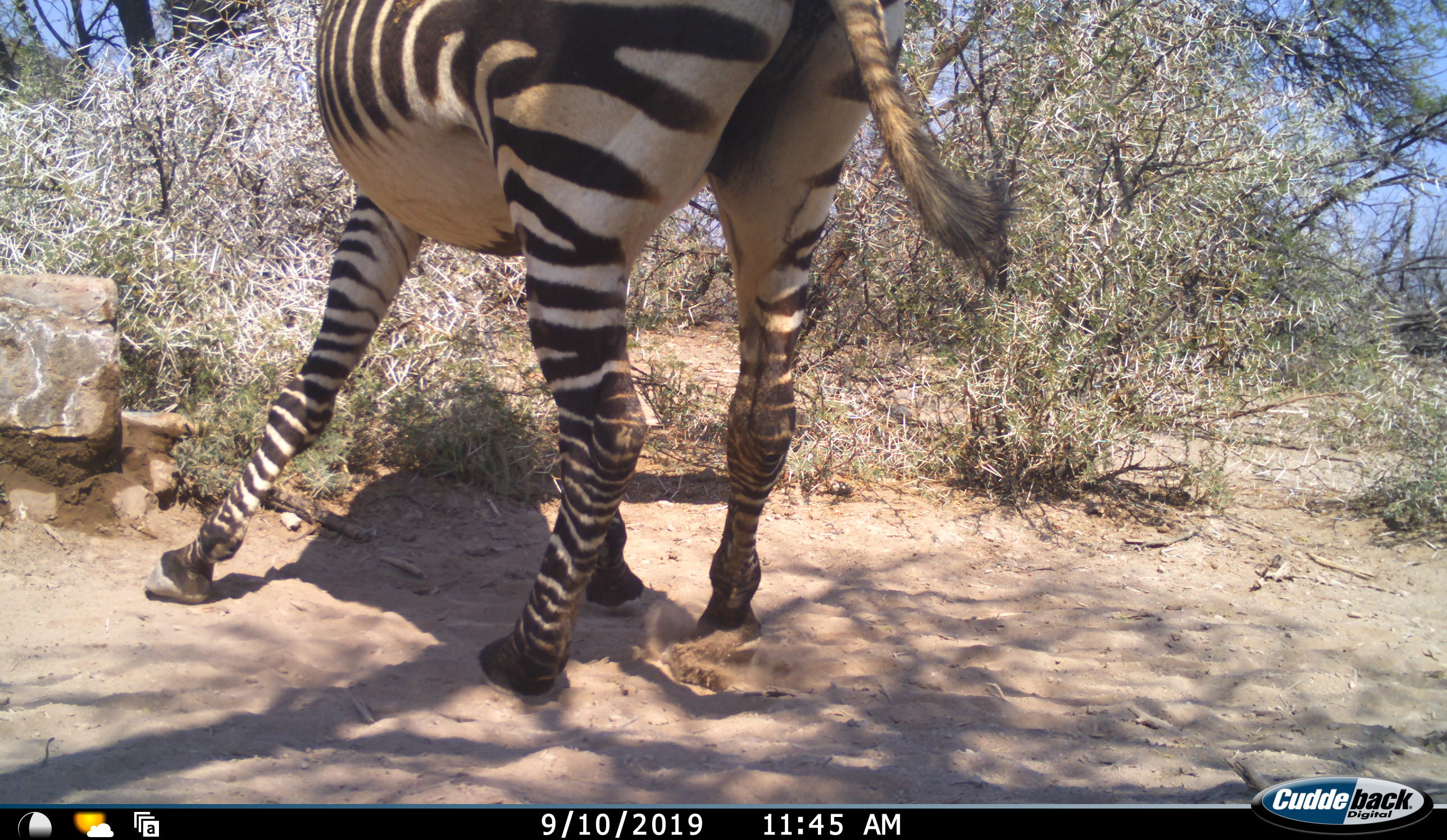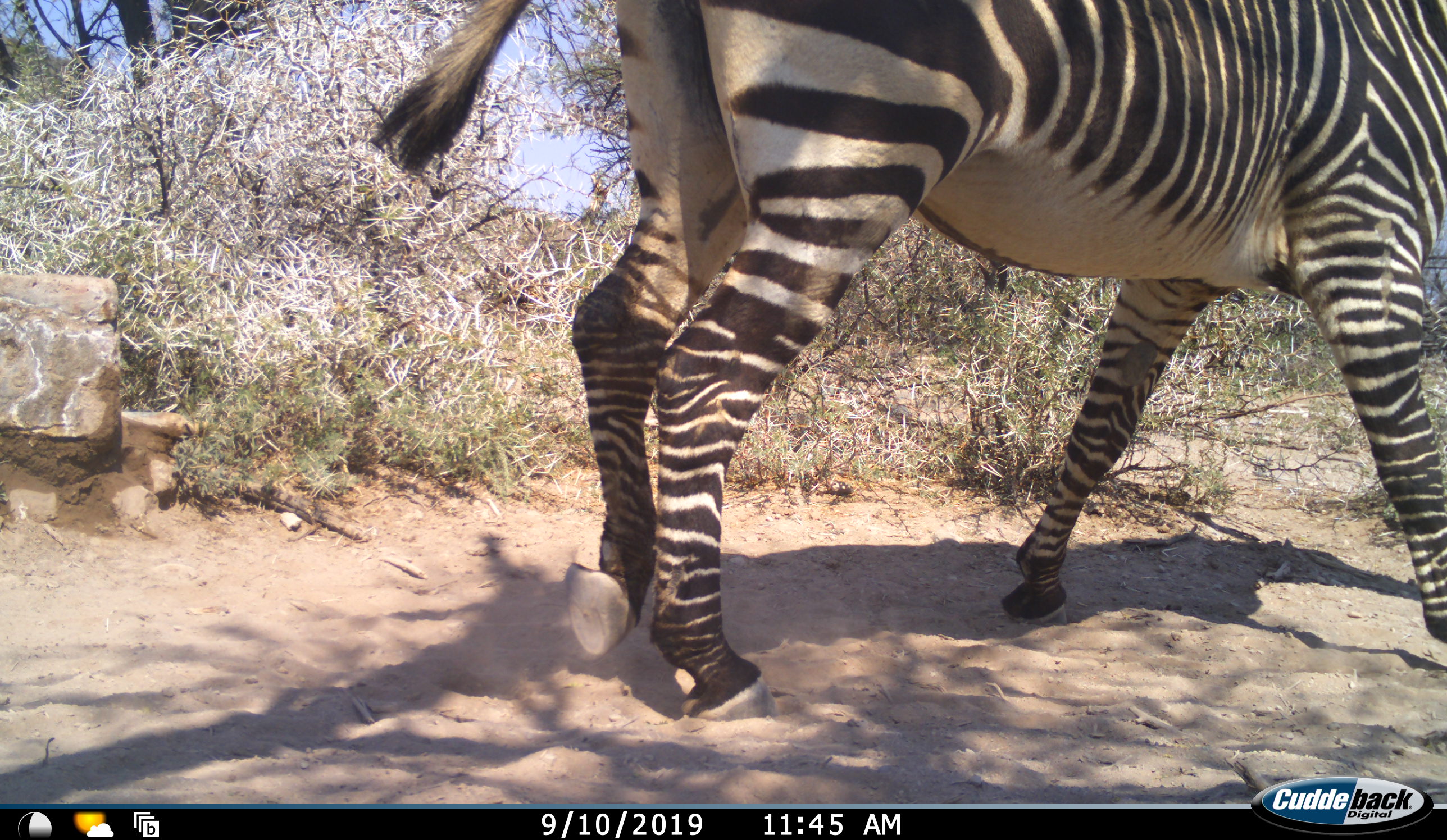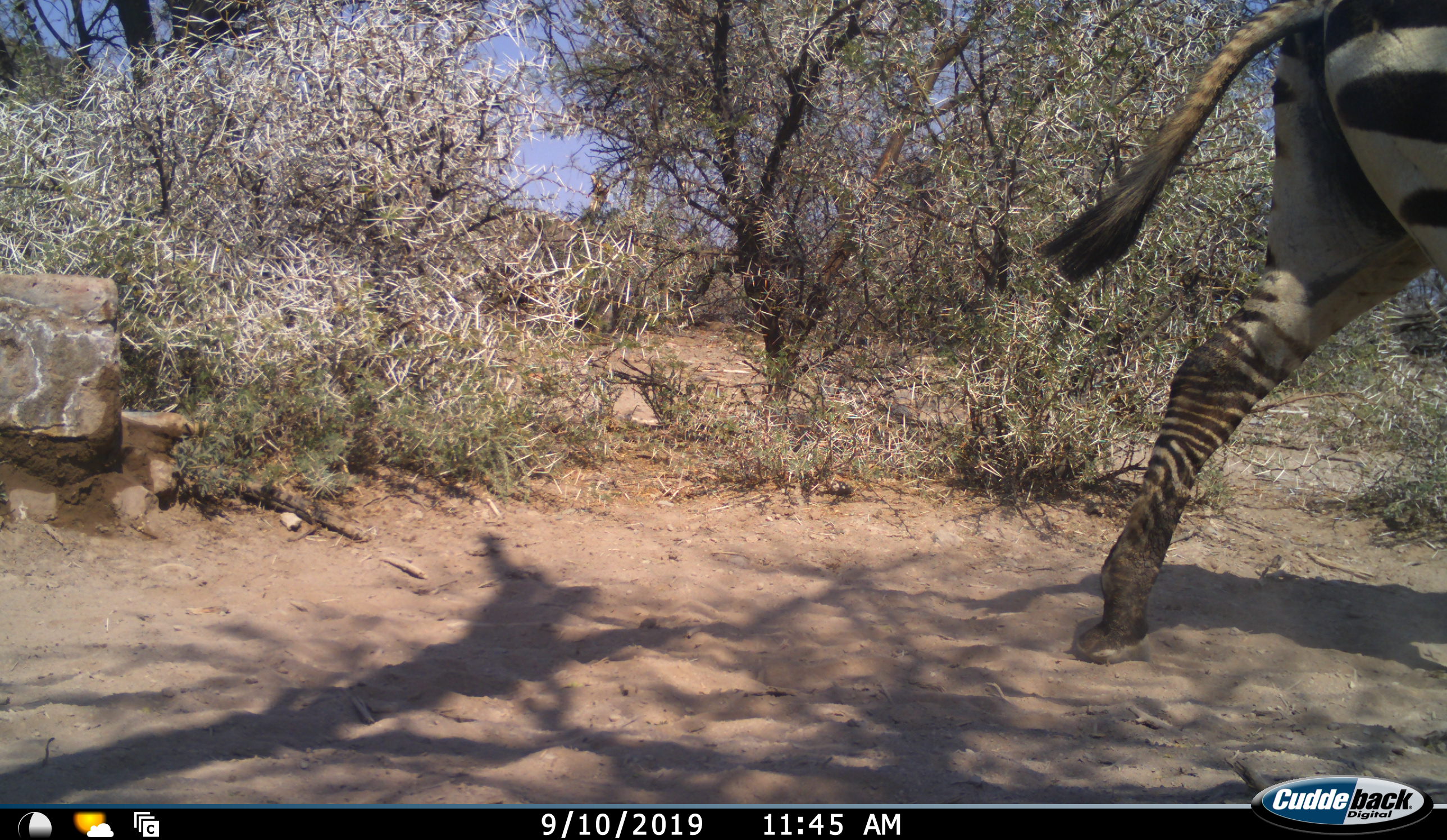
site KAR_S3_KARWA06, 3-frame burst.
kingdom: Animalia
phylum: Chordata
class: Mammalia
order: Perissodactyla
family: Equidae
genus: Equus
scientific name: Equus zebra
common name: mountain zebra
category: zebramountain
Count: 1.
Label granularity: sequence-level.